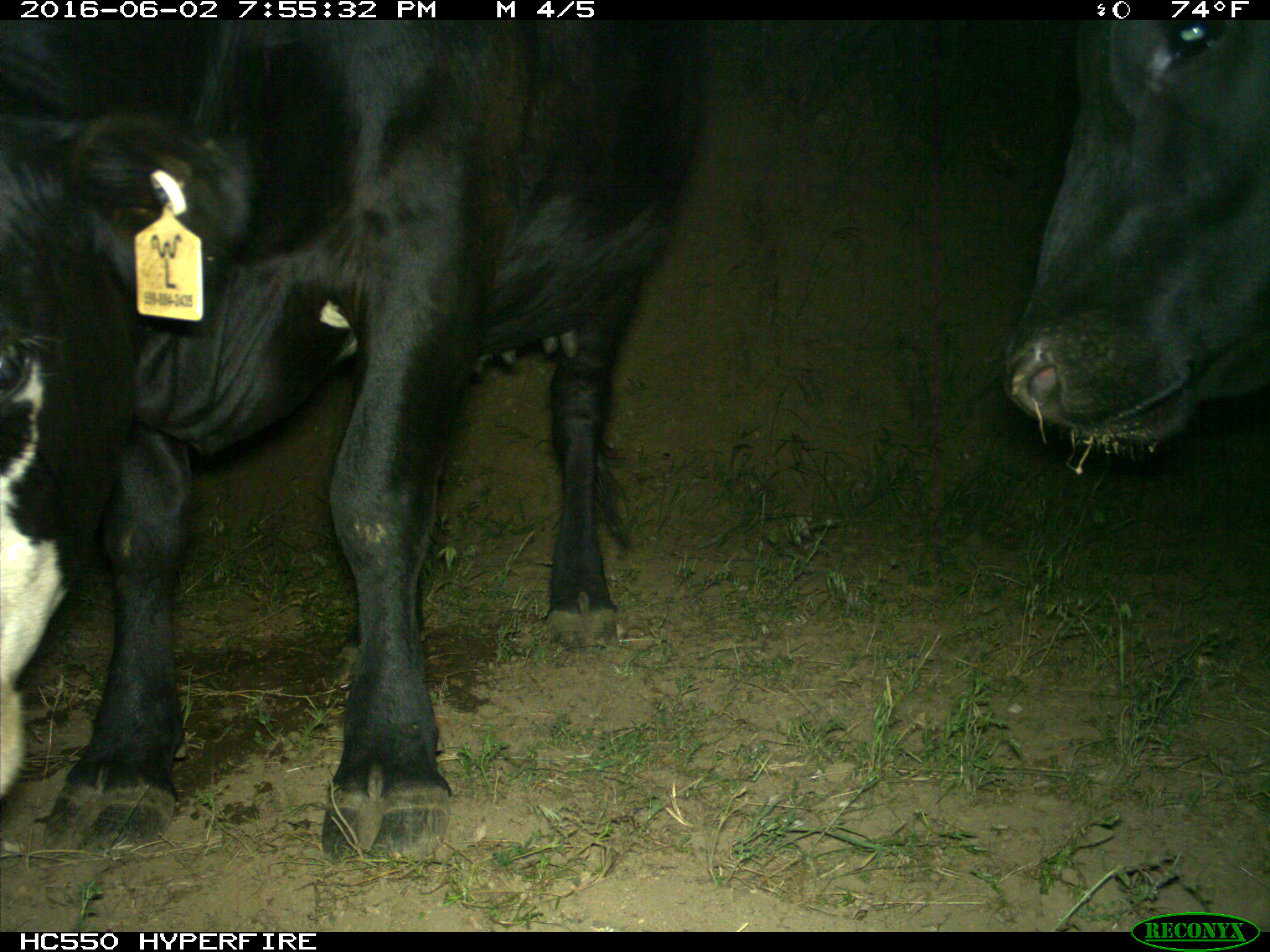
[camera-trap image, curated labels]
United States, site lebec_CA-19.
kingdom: Animalia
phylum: Chordata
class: Mammalia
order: Artiodactyla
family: Bovidae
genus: Bos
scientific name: Bos taurus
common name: domestic cow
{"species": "Bos taurus (domestic cow)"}